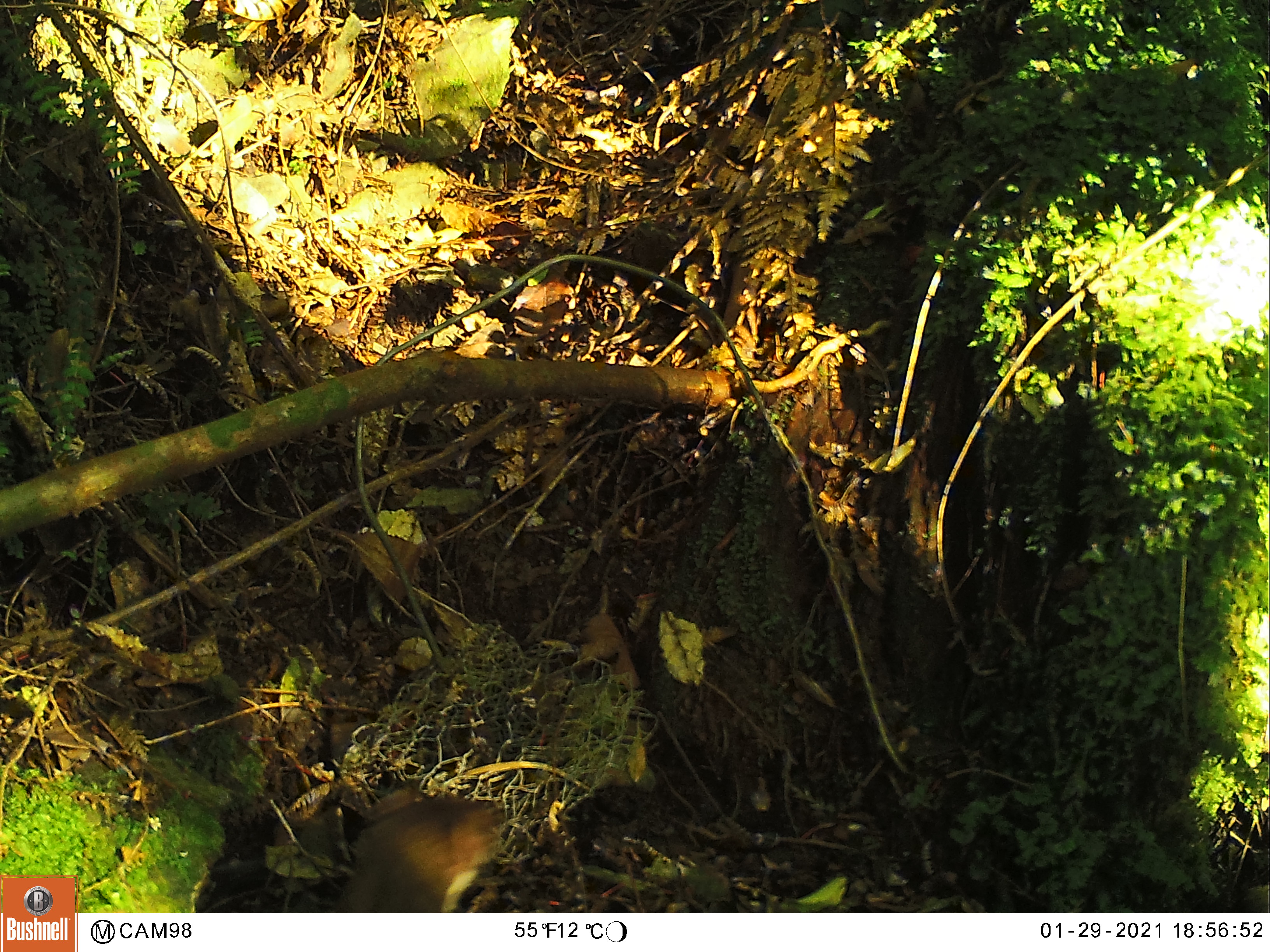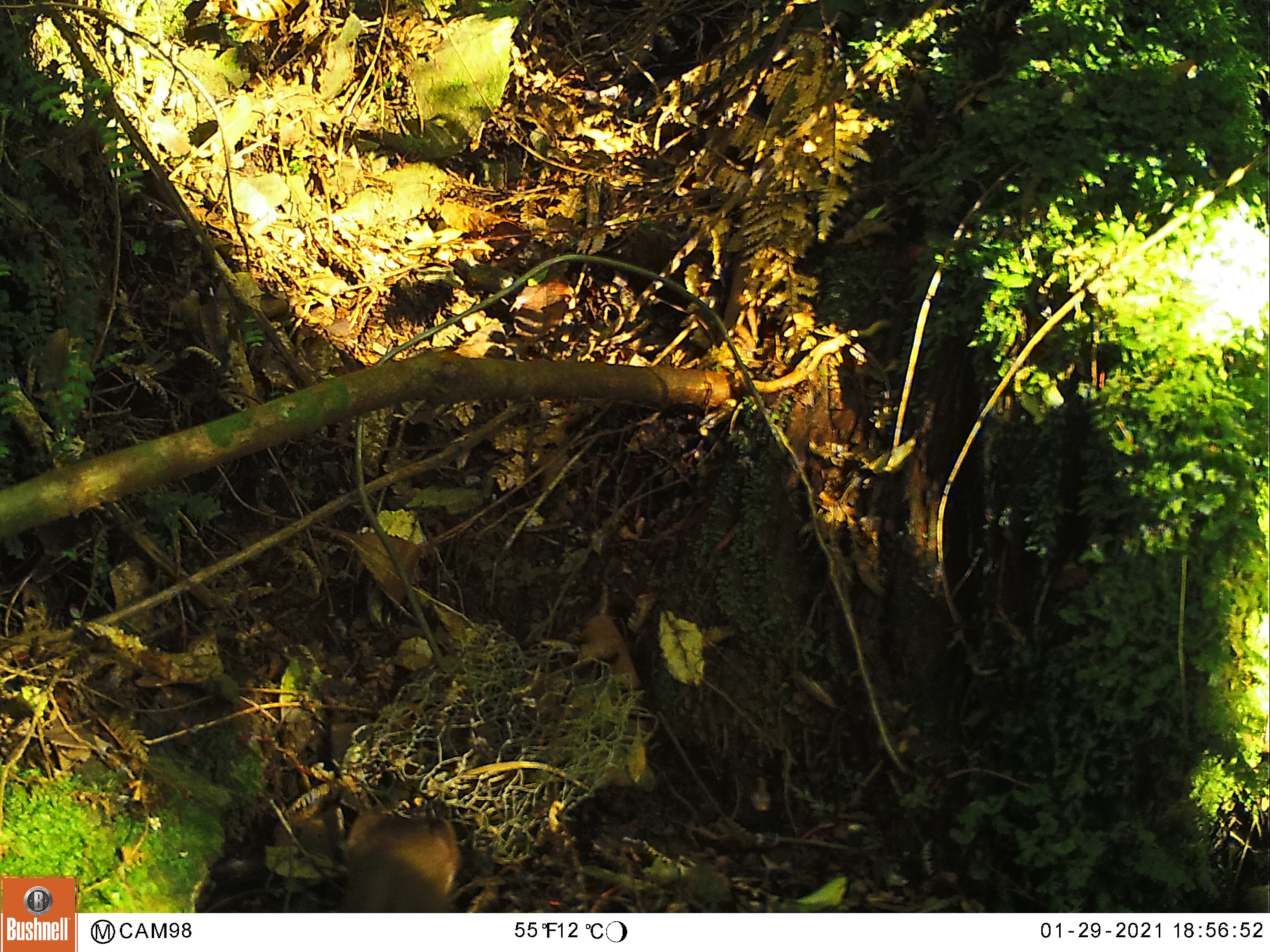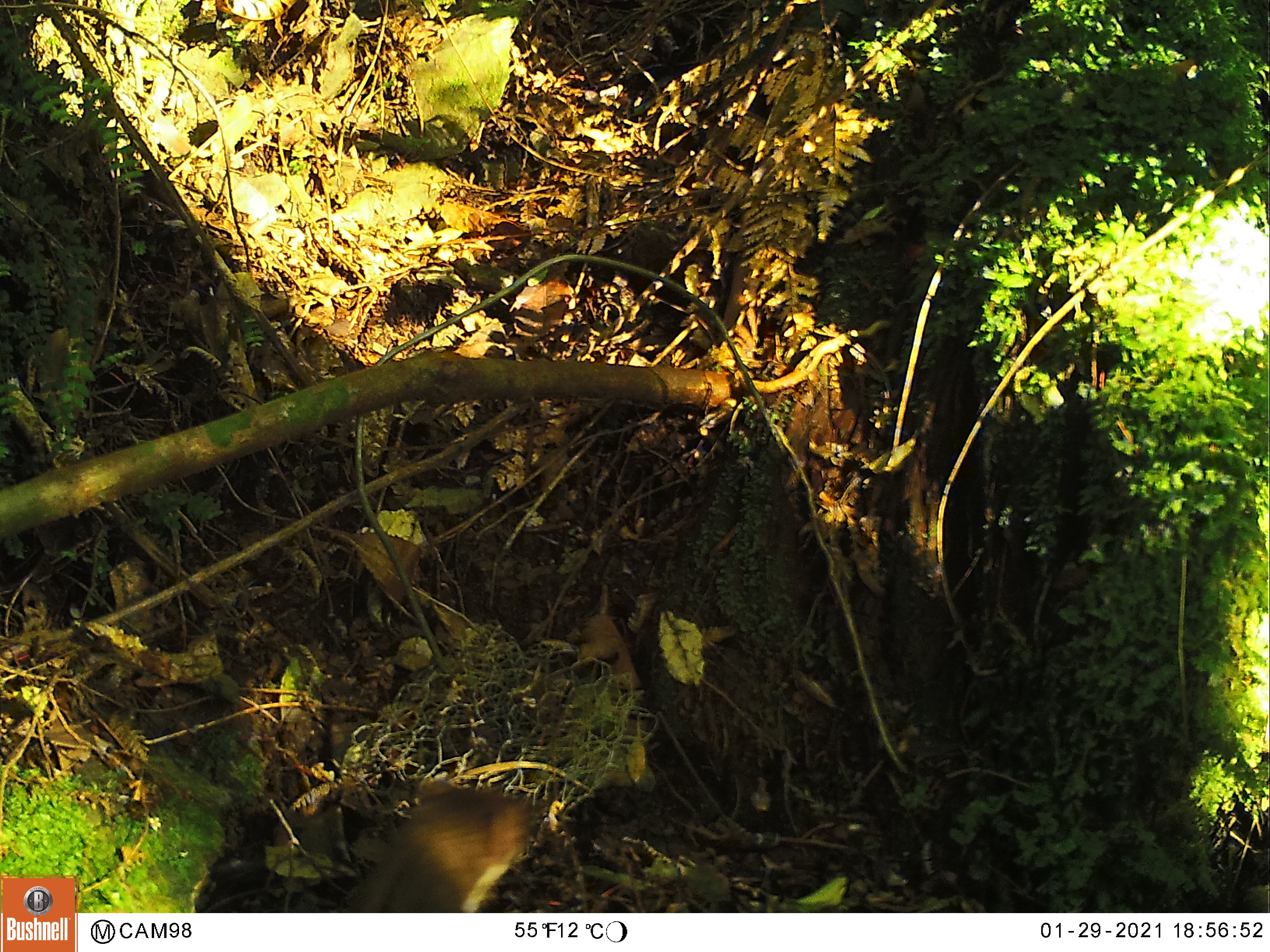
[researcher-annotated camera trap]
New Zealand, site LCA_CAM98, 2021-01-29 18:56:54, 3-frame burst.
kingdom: Animalia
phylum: Chordata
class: Mammalia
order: Carnivora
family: Mustelidae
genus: Mustela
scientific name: Mustela erminea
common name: stoat